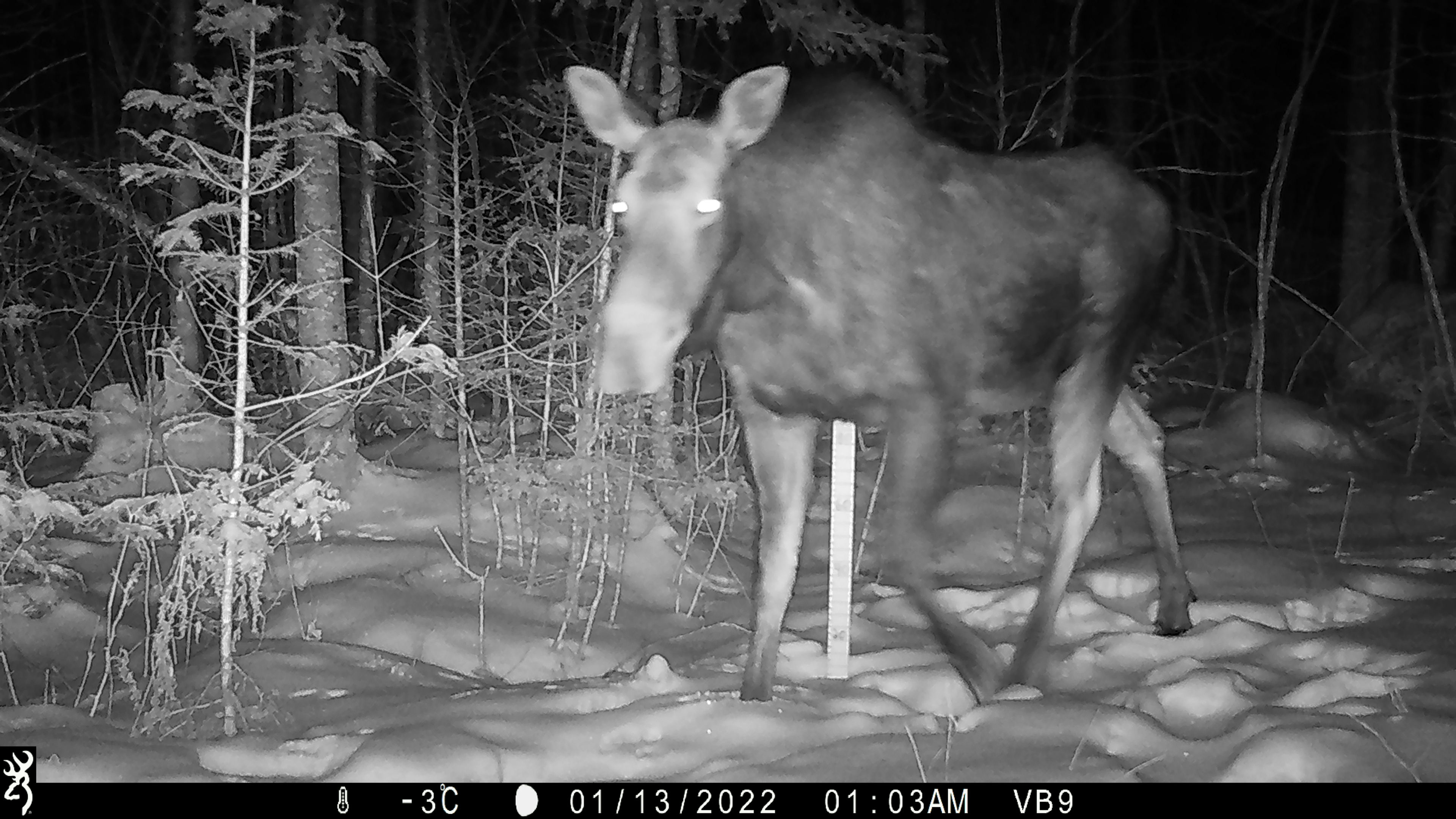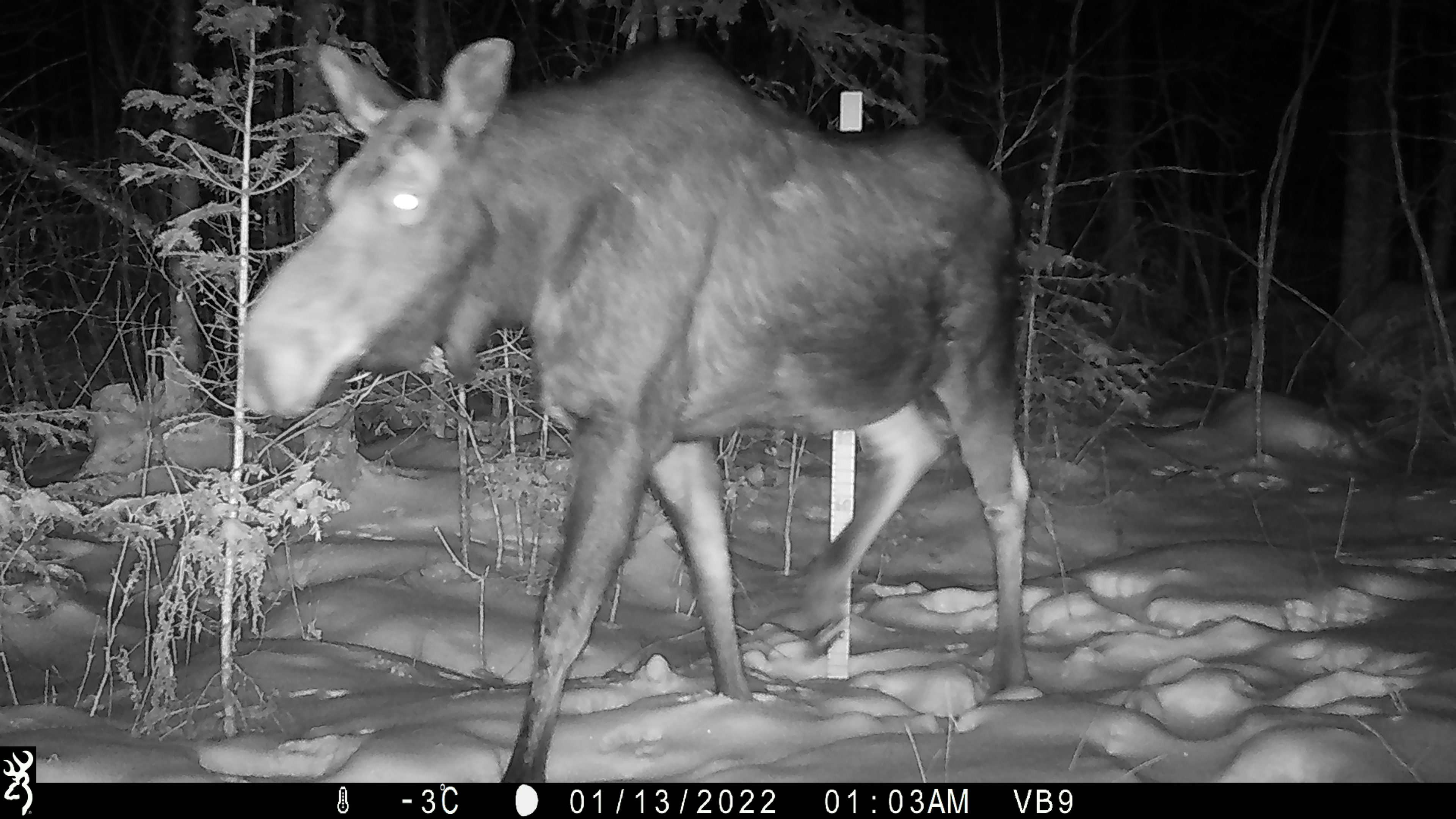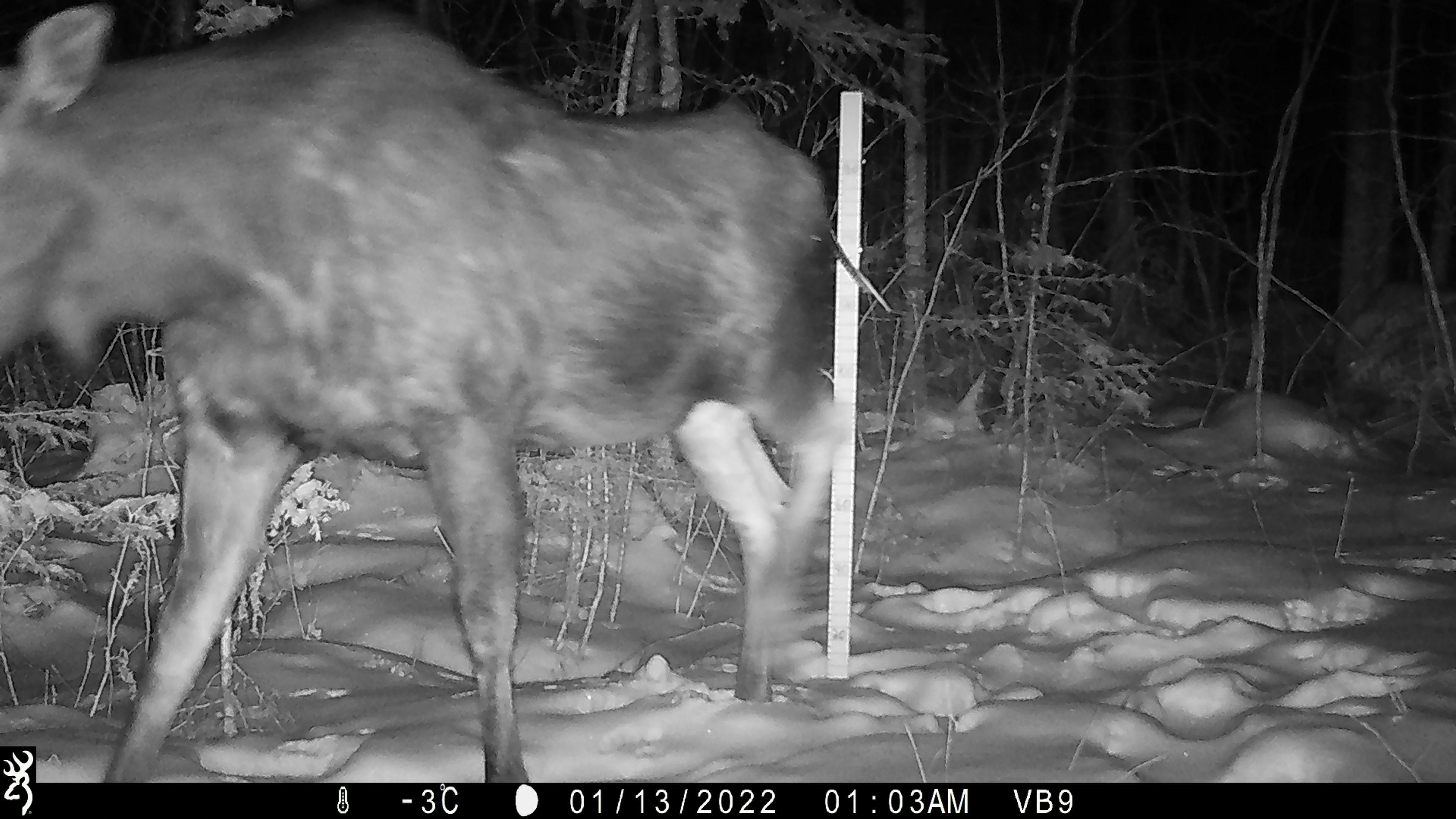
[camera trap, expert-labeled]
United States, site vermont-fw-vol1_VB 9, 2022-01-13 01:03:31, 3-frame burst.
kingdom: Animalia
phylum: Chordata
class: Mammalia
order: Artiodactyla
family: Cervidae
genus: Alces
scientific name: Alces alces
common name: moose